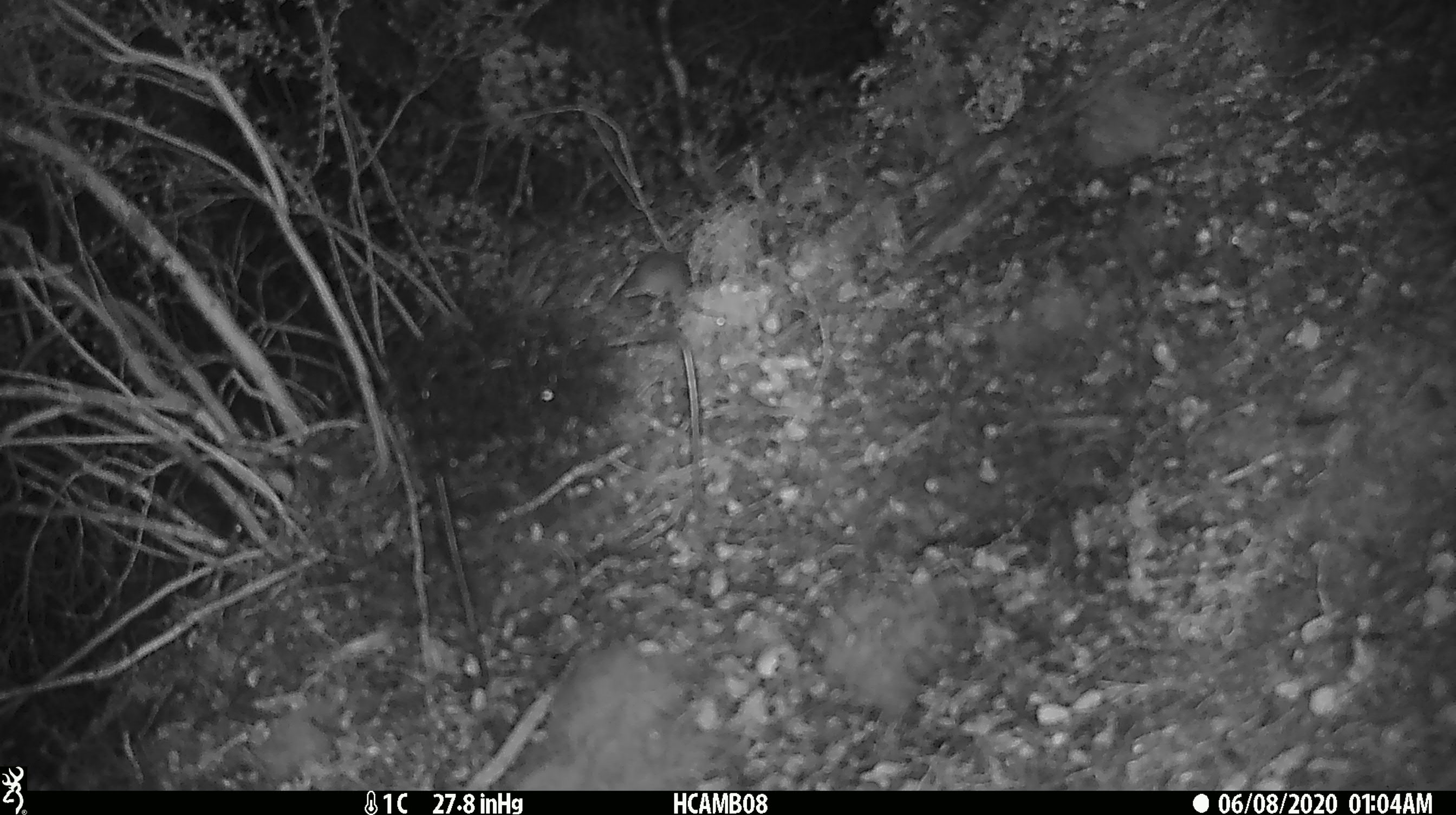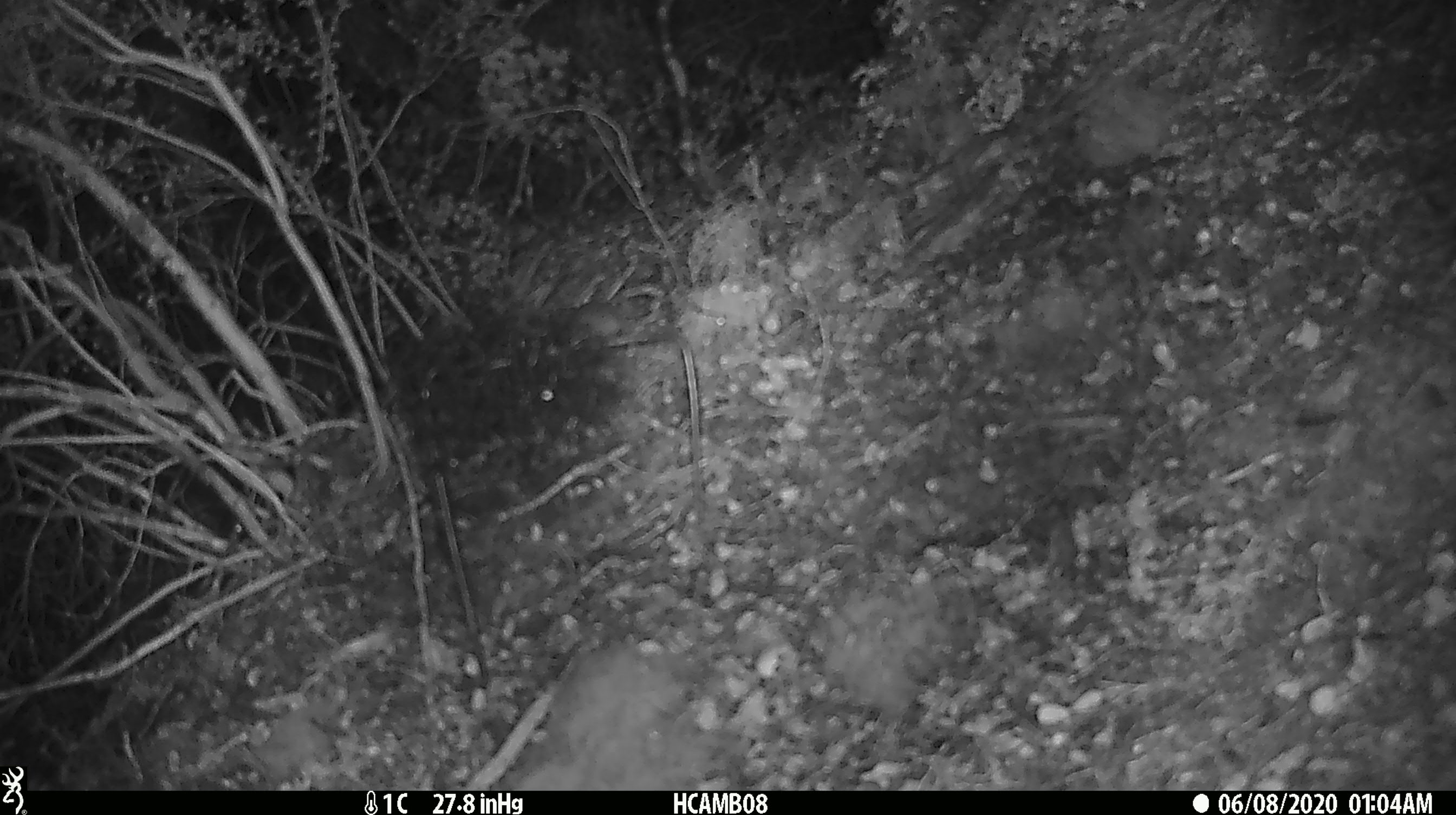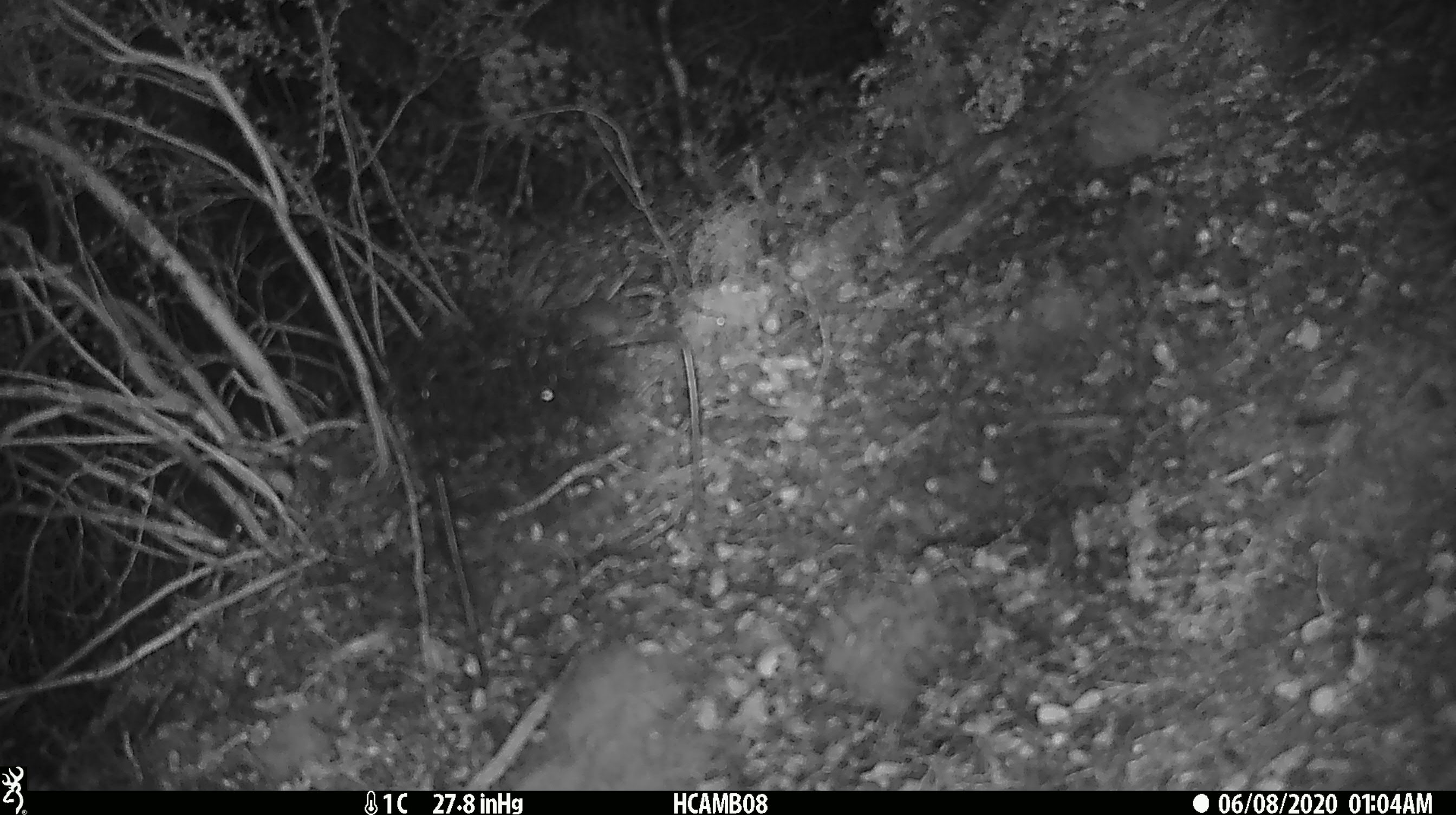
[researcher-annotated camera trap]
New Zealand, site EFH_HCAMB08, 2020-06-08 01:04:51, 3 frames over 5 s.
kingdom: Animalia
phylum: Chordata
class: Mammalia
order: Rodentia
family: Muridae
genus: Mus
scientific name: Mus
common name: mouse